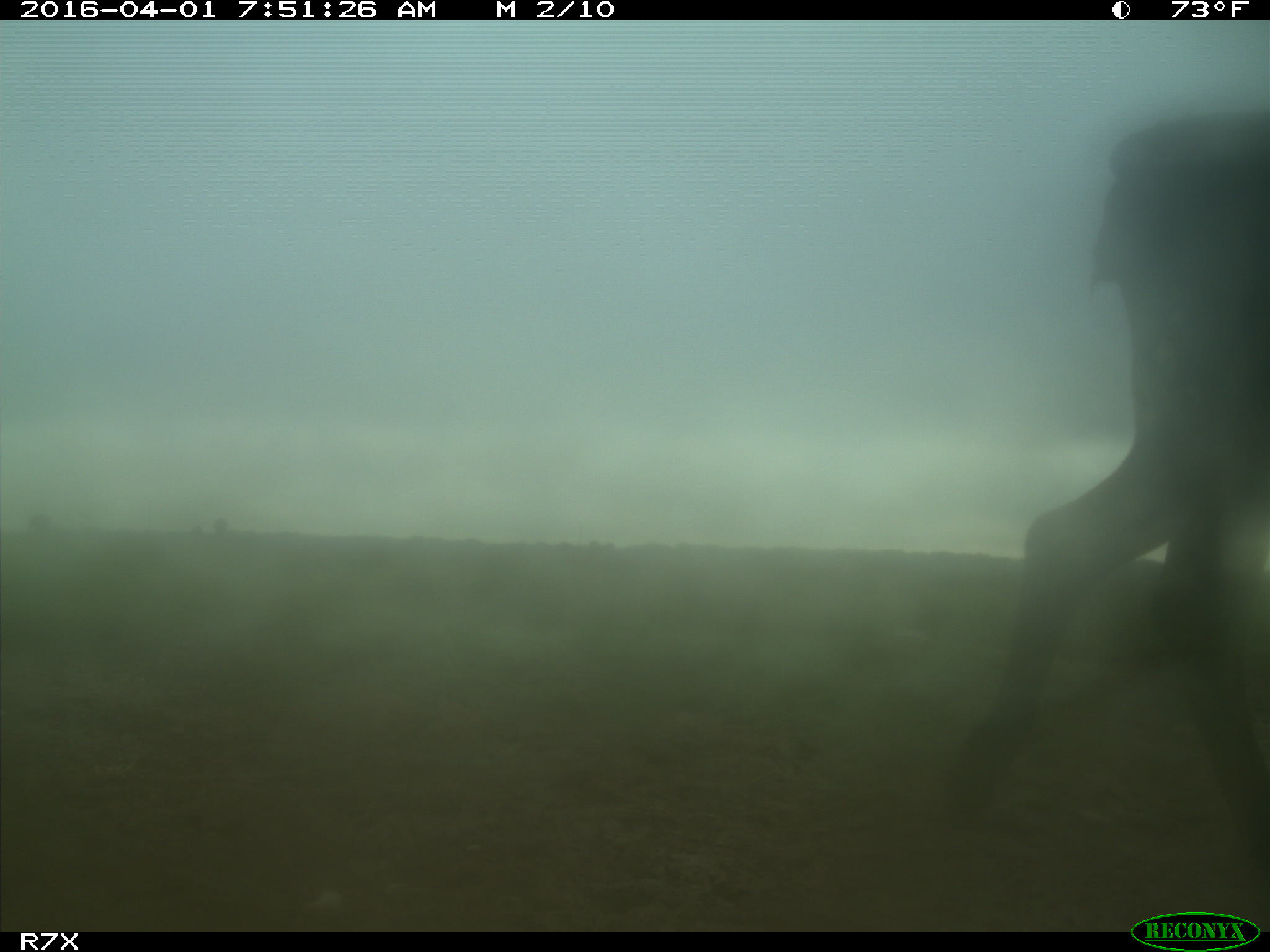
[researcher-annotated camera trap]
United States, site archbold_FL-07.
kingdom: Animalia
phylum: Chordata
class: Mammalia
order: Artiodactyla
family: Bovidae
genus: Bos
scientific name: Bos taurus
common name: domestic cow